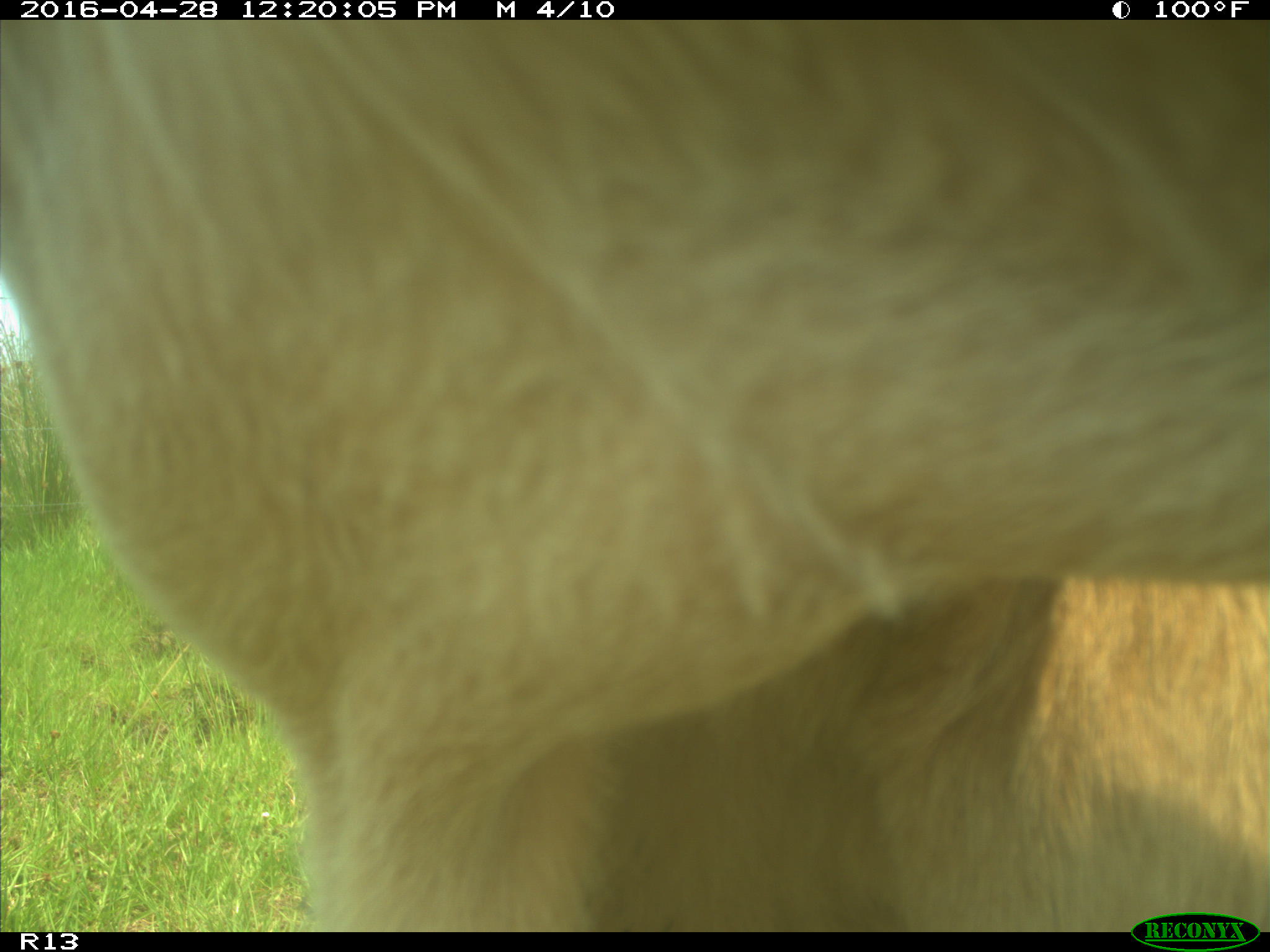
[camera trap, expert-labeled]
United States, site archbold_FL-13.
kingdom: Animalia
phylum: Chordata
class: Mammalia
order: Artiodactyla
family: Bovidae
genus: Bos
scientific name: Bos taurus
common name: domestic cow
Bos taurus (domestic cow).